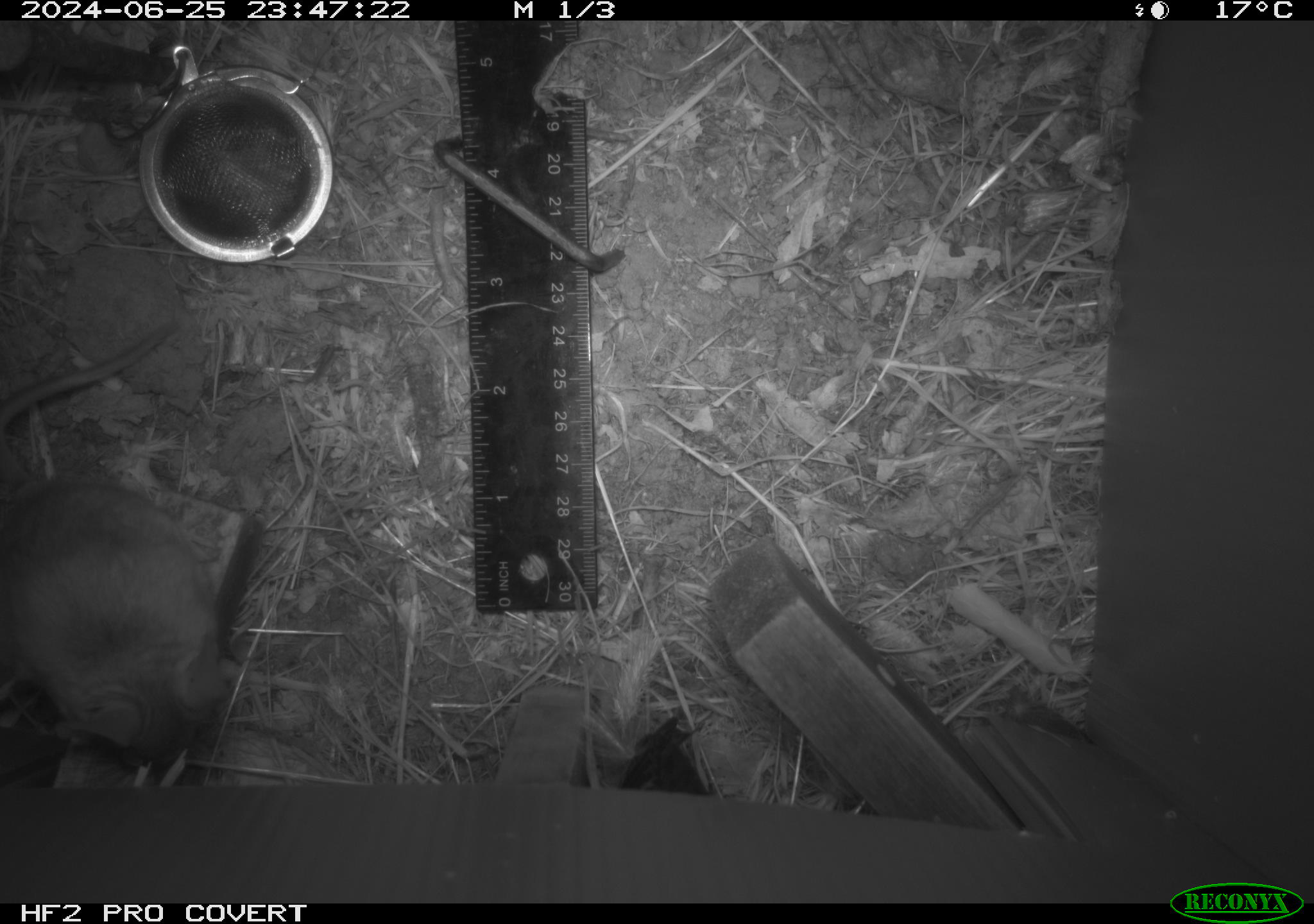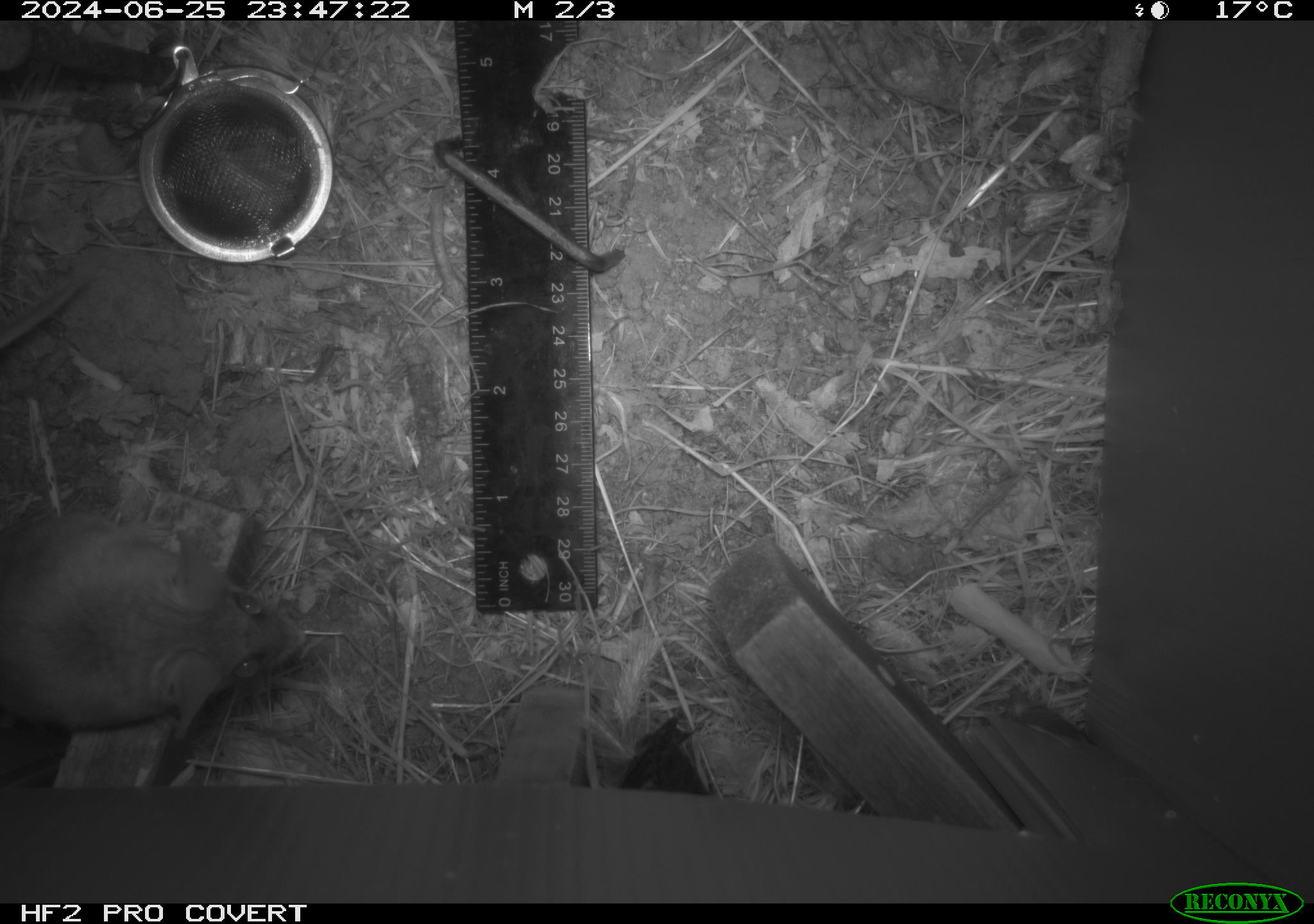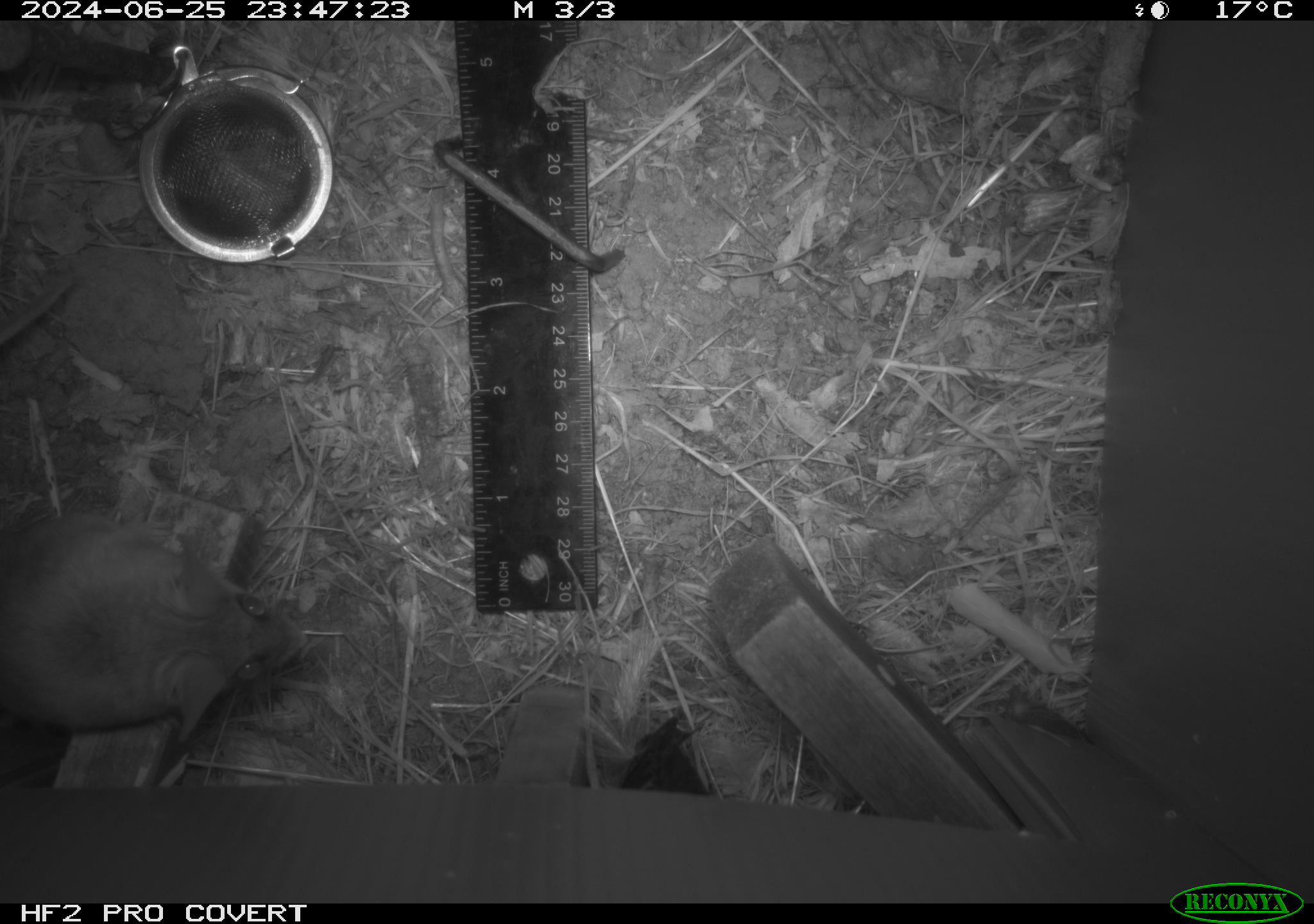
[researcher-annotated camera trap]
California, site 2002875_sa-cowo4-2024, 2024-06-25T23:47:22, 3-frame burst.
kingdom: Animalia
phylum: Chordata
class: Mammalia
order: Rodentia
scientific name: Rodentia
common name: mouse species